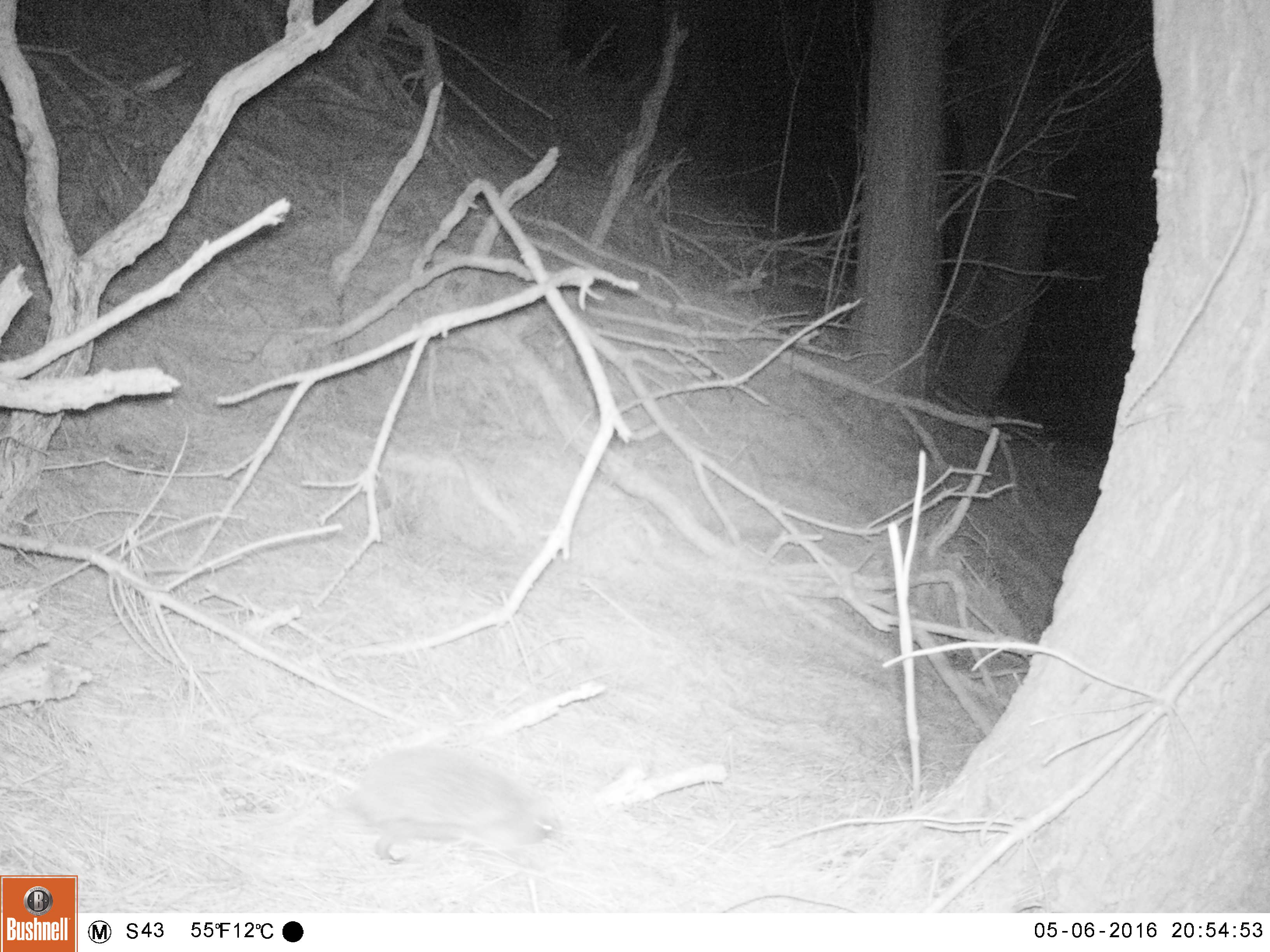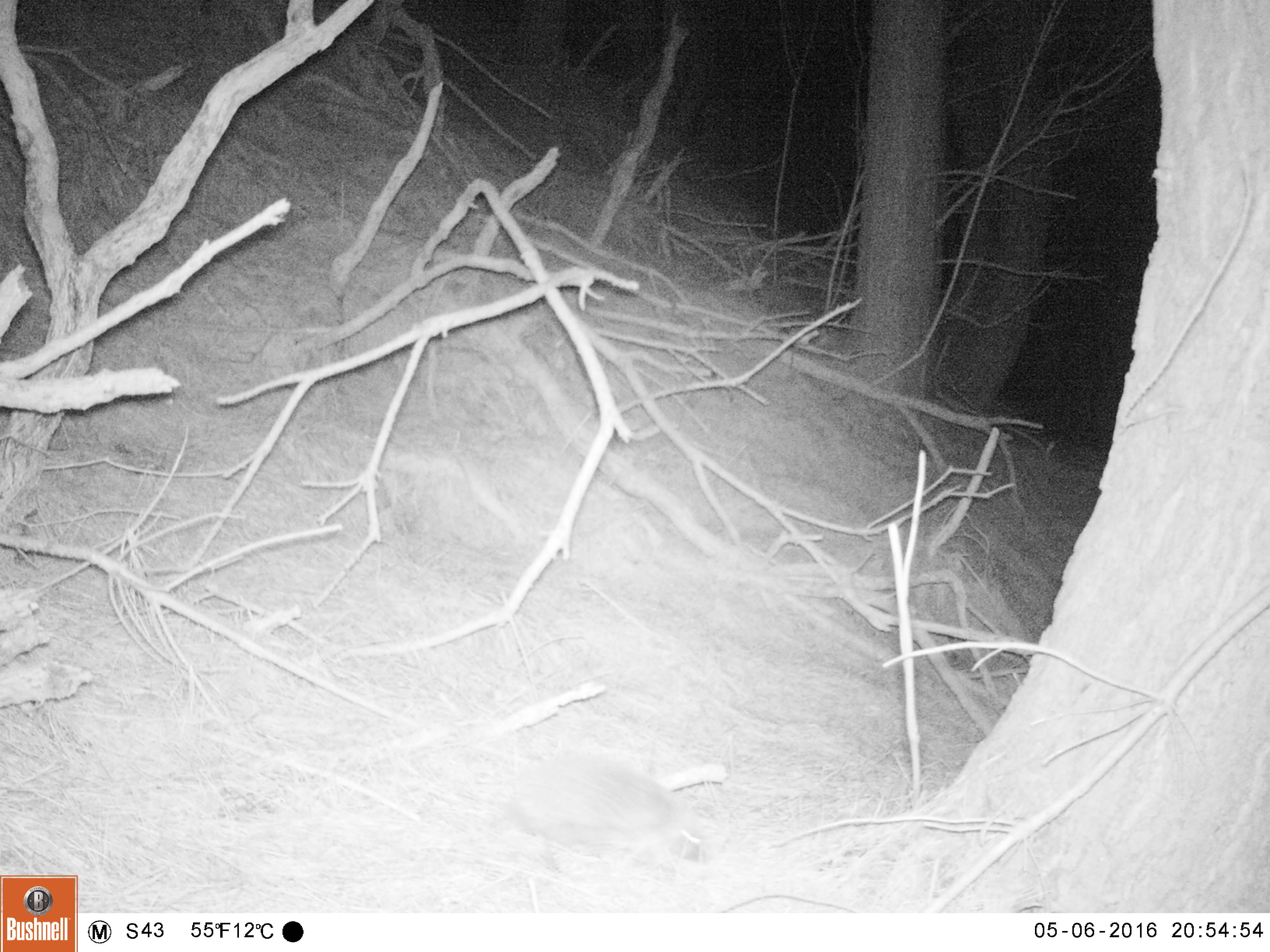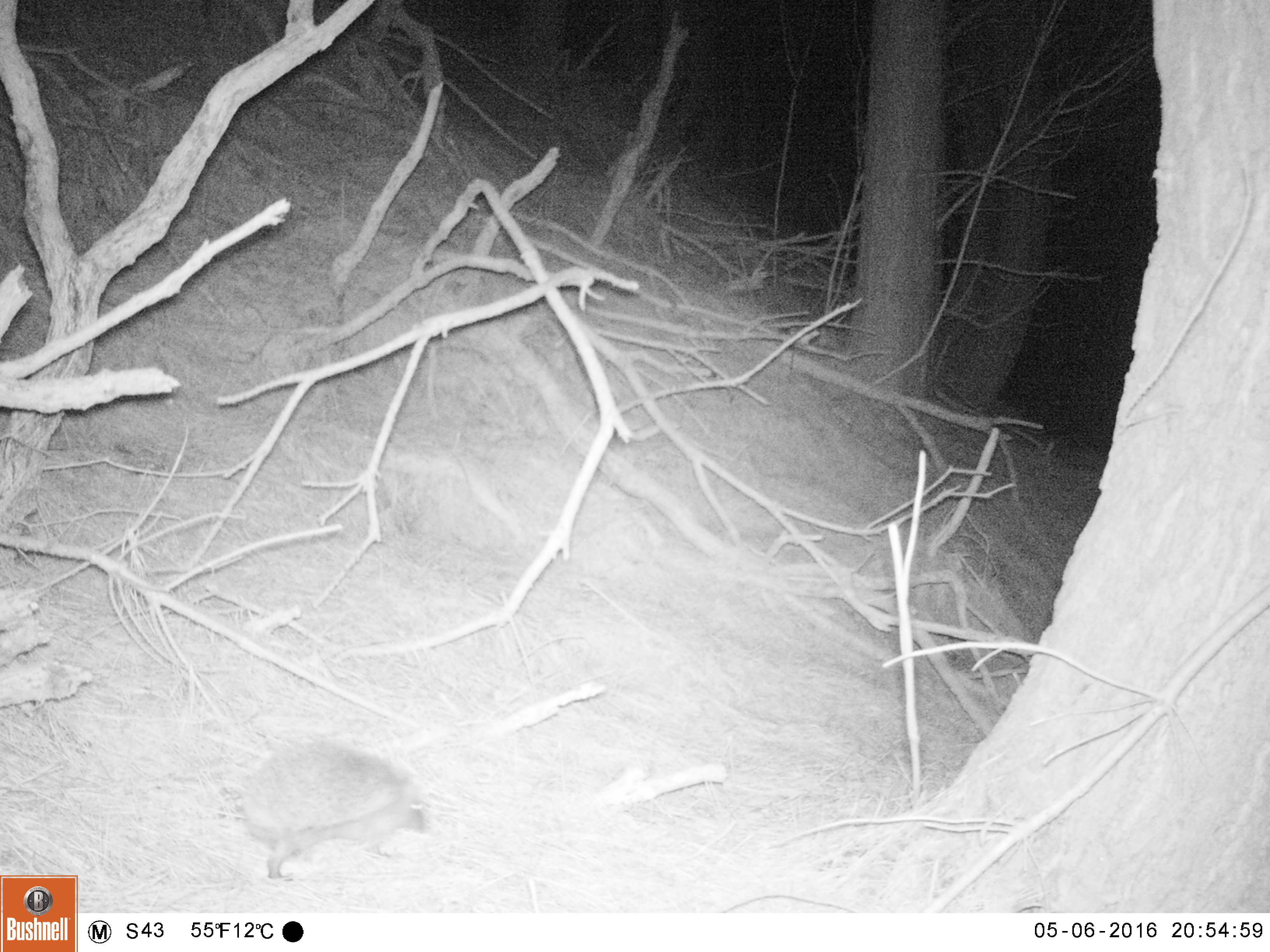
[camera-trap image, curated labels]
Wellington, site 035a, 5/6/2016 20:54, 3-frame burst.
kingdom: Animalia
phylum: Chordata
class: Mammalia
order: Eulipotyphla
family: Erinaceidae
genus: Erinaceus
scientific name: Erinaceus europaeus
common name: hedgehog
Hedgehog (Erinaceus europaeus).